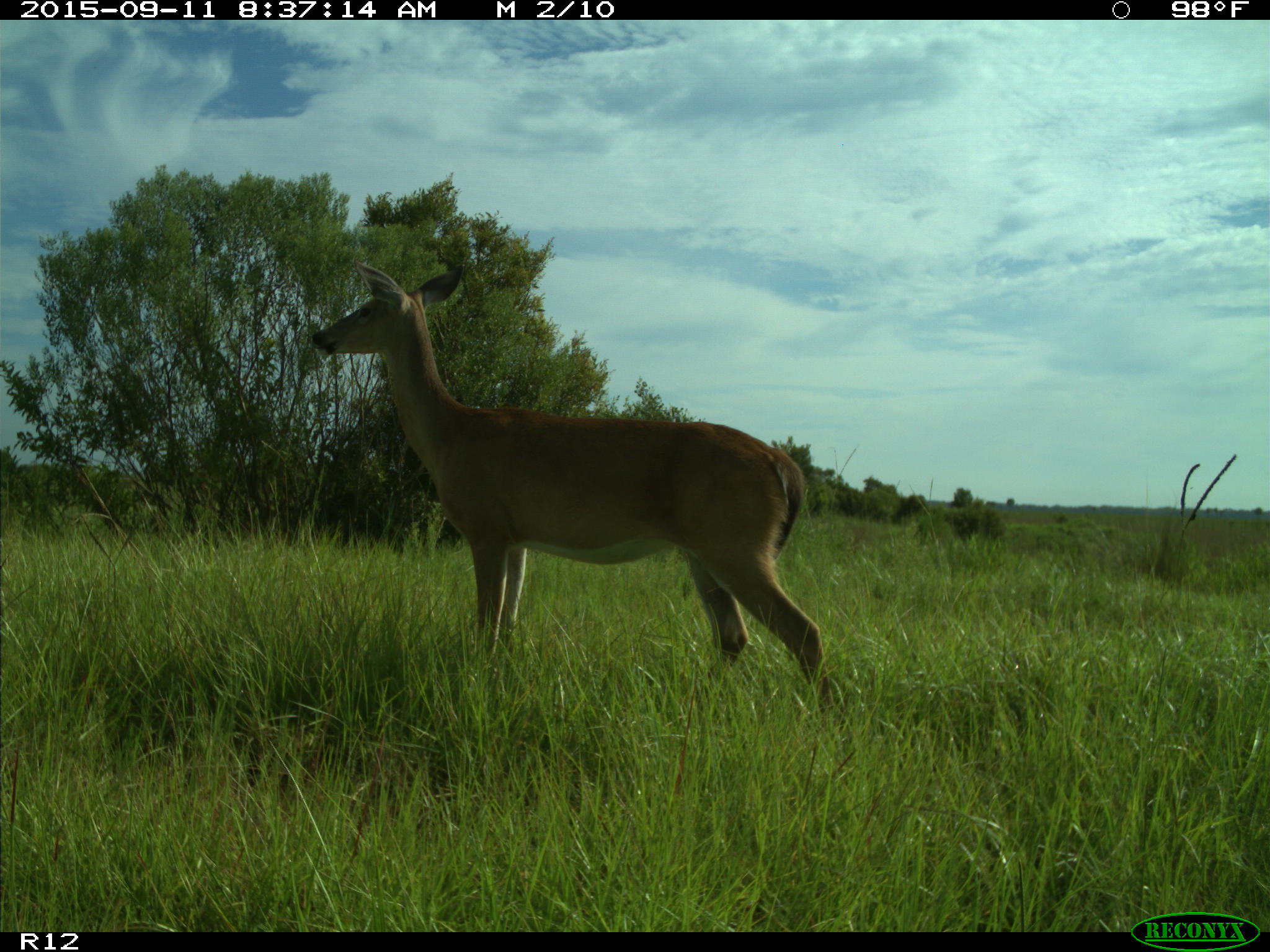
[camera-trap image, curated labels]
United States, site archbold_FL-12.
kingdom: Animalia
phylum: Chordata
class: Mammalia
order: Artiodactyla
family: Cervidae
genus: Odocoileus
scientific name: Odocoileus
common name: deer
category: unidentified deer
Unidentified deer (deer) (Odocoileus).